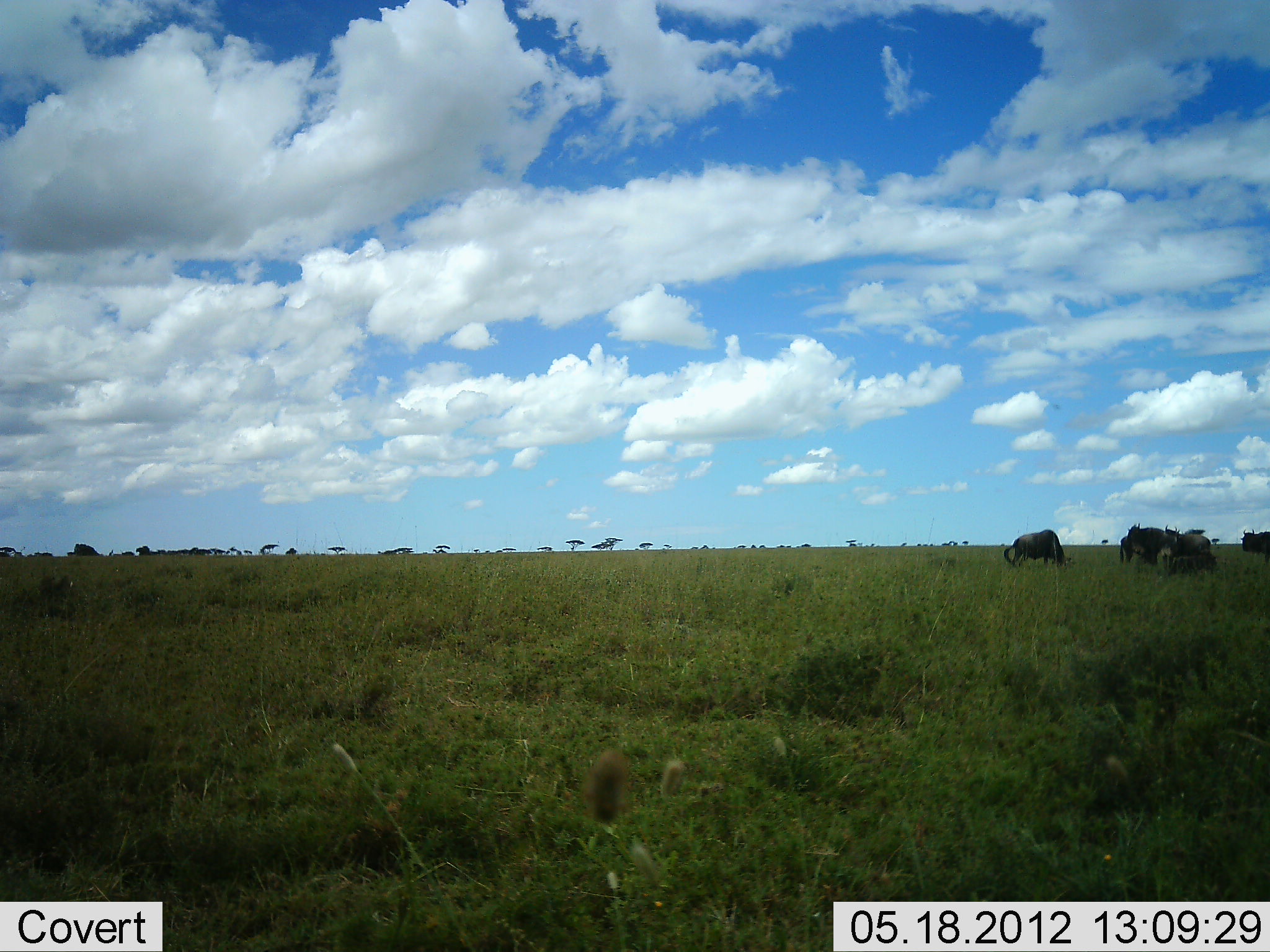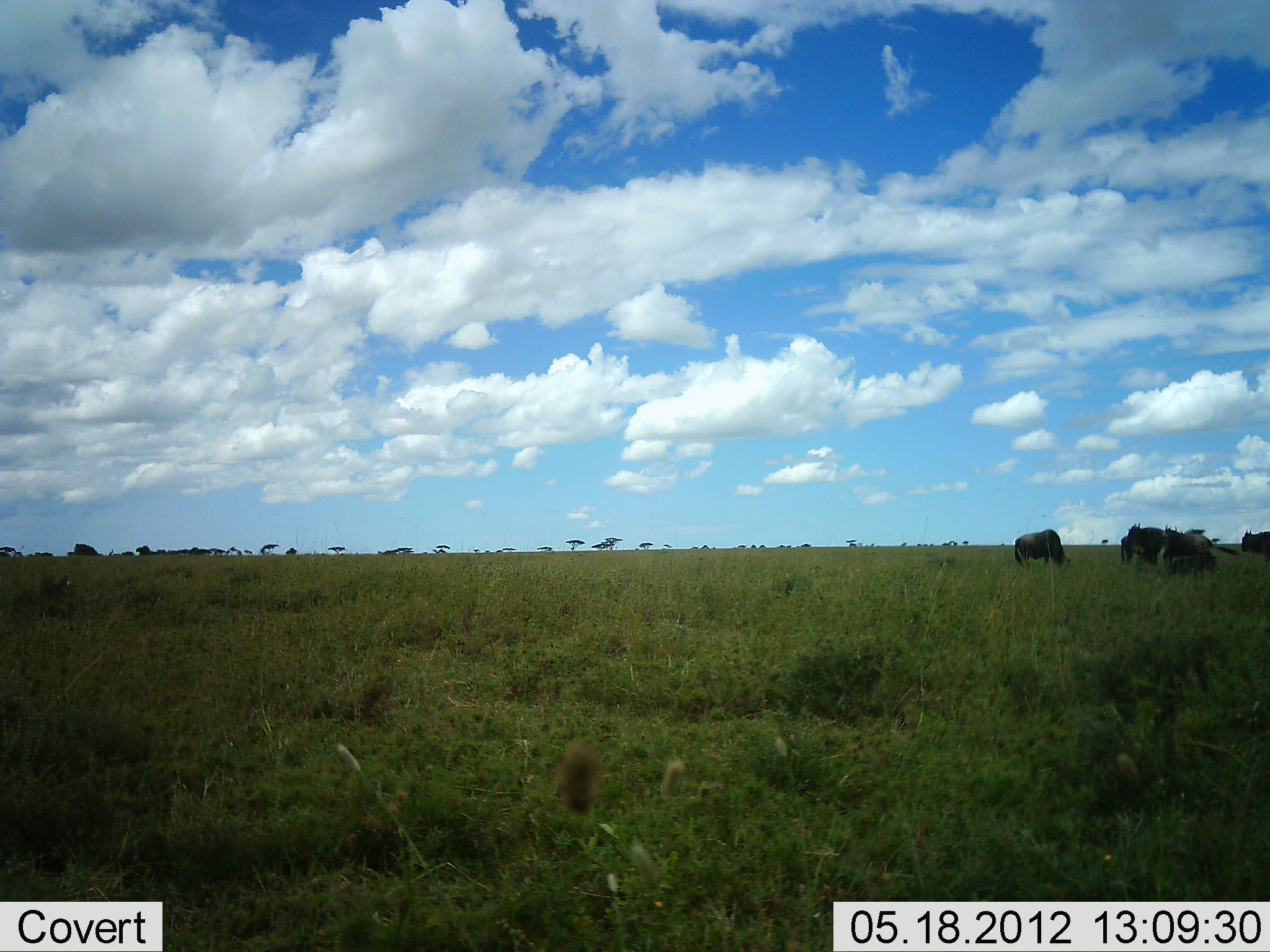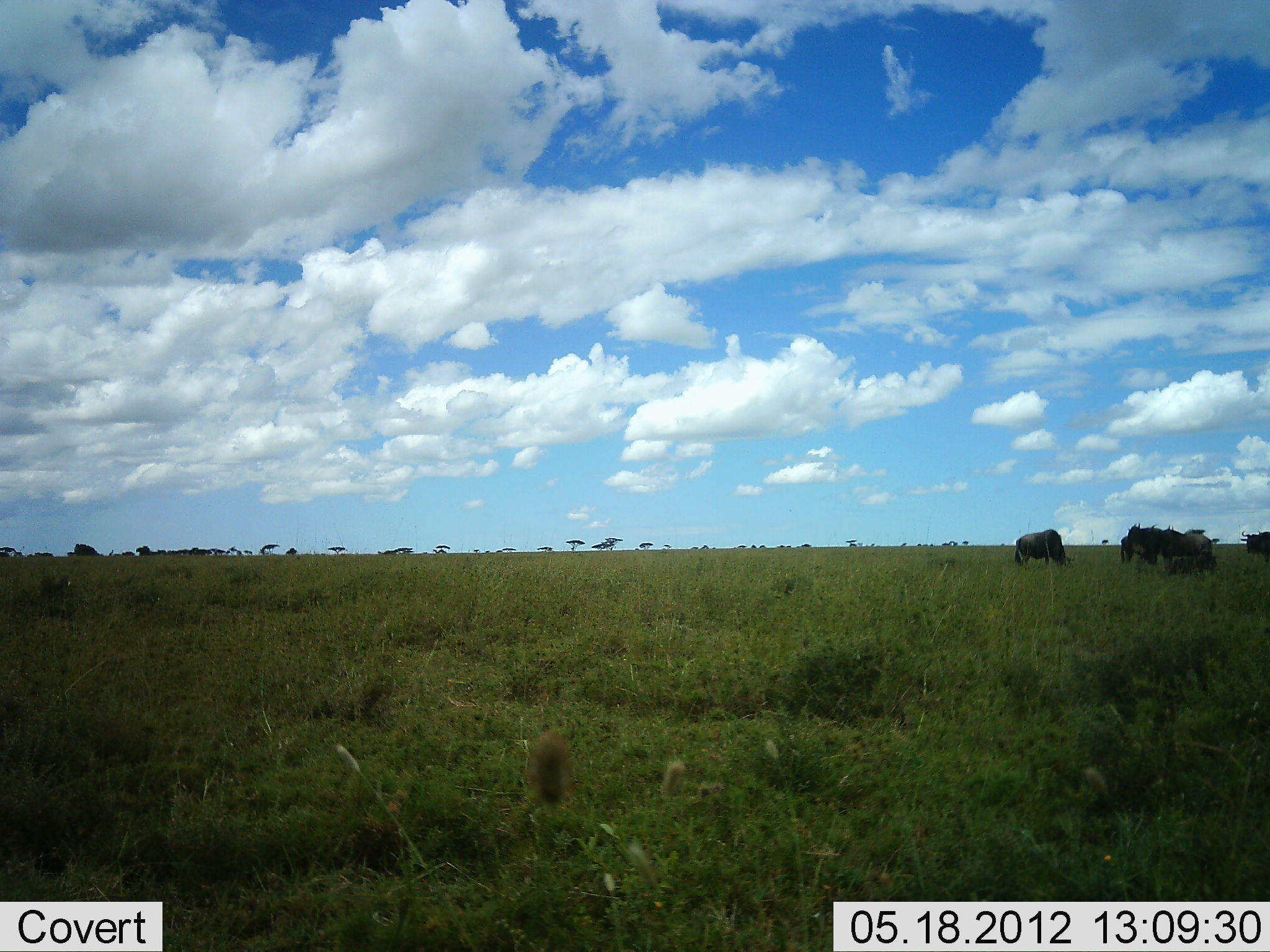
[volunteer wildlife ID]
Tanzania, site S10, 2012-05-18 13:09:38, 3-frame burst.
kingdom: Animalia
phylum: Chordata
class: Mammalia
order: Artiodactyla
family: Bovidae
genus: Connochaetes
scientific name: Connochaetes taurinus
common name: blue wildebeest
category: wildebeest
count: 5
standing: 50%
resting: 0%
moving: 10%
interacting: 0%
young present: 0%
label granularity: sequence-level